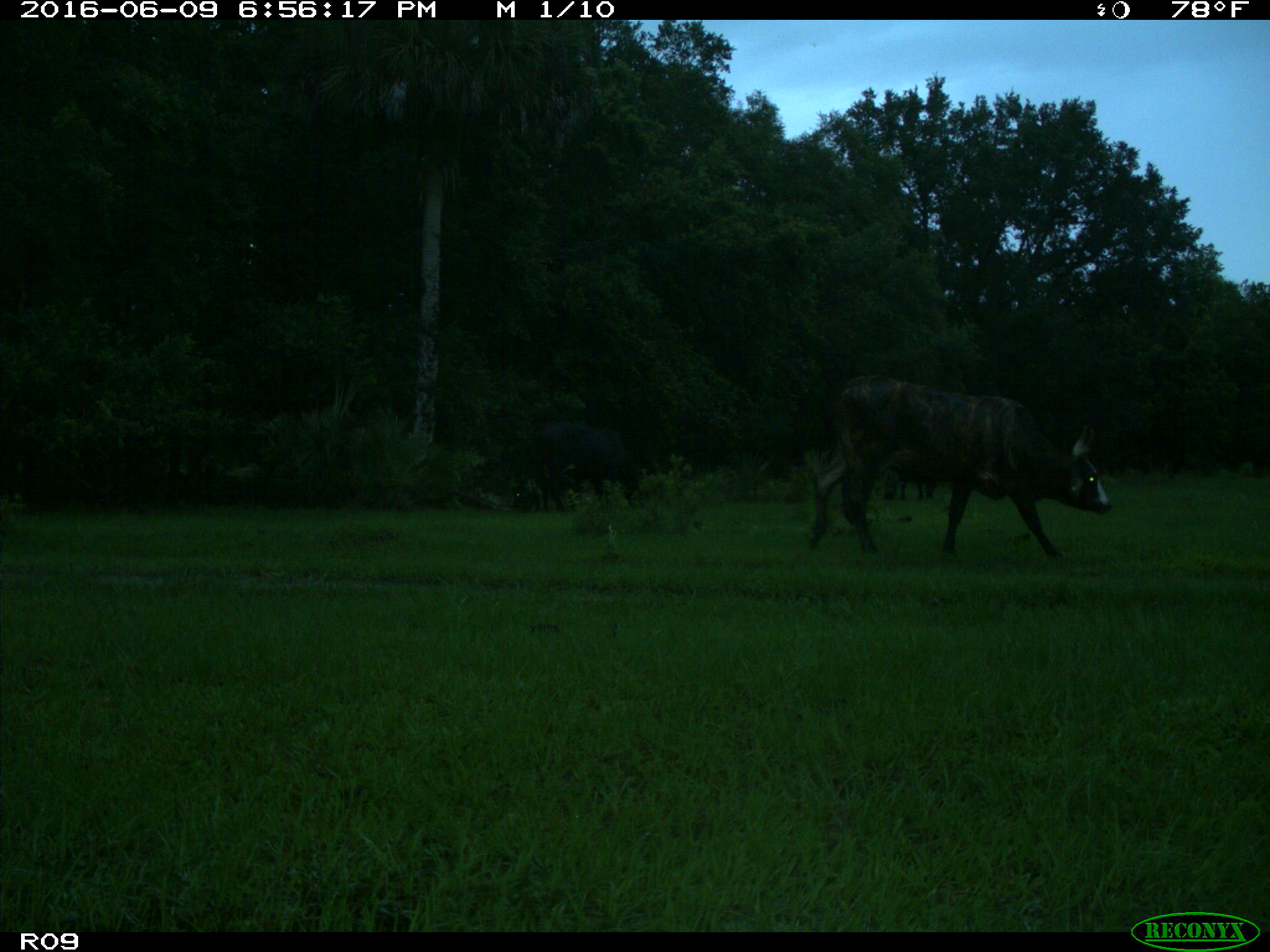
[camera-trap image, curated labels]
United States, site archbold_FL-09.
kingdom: Animalia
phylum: Chordata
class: Mammalia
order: Artiodactyla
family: Bovidae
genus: Bos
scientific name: Bos taurus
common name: domestic cow